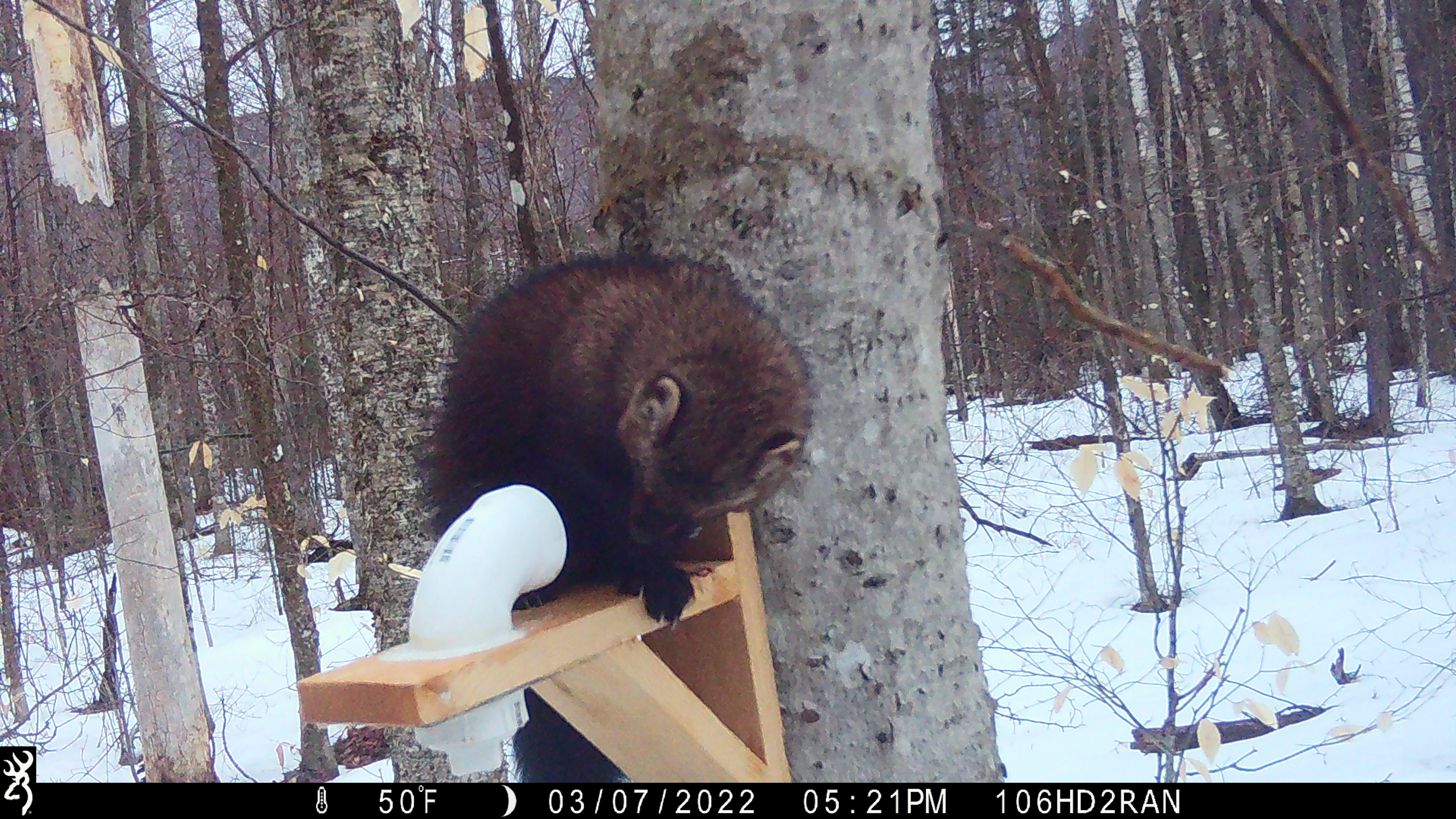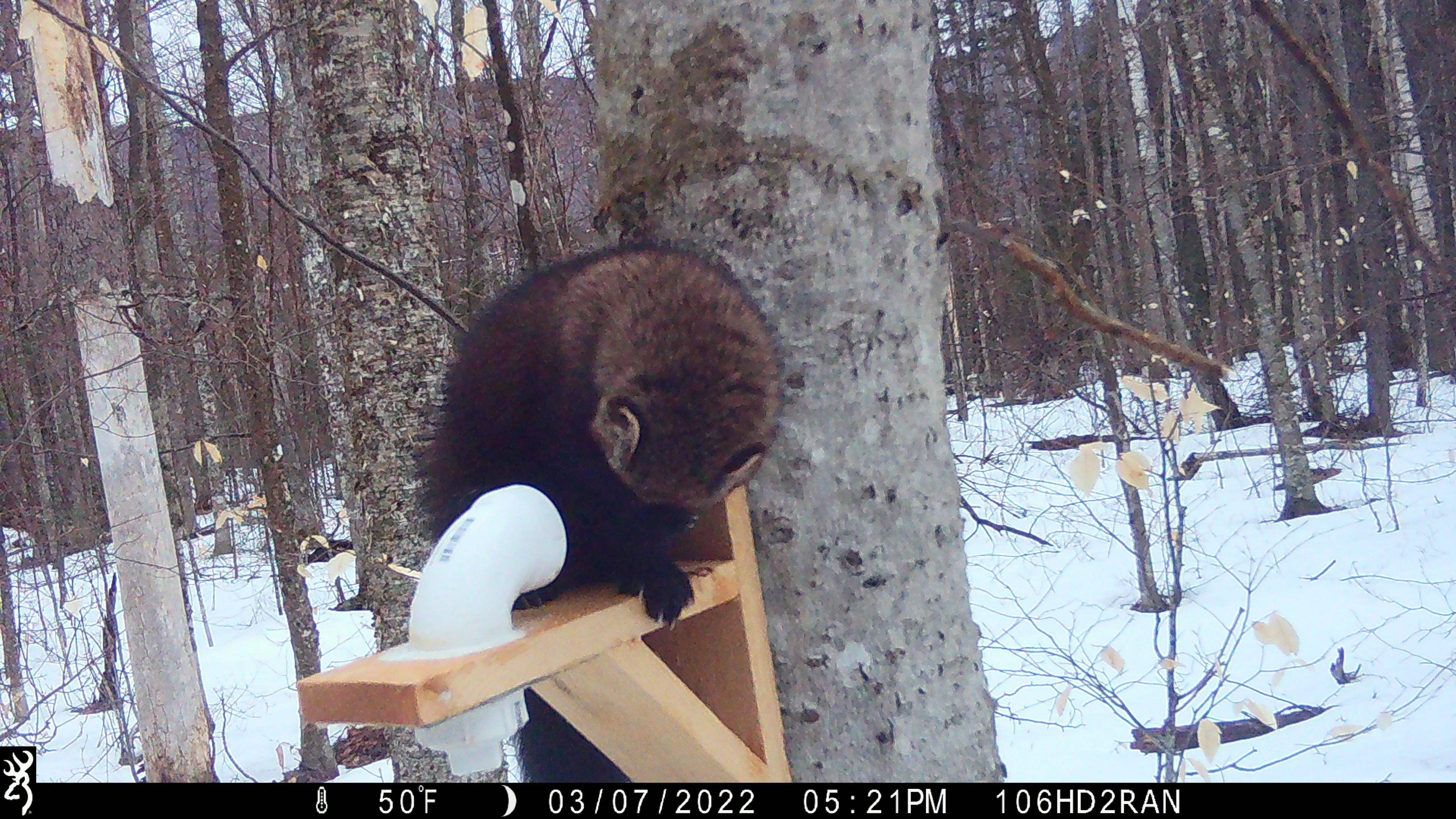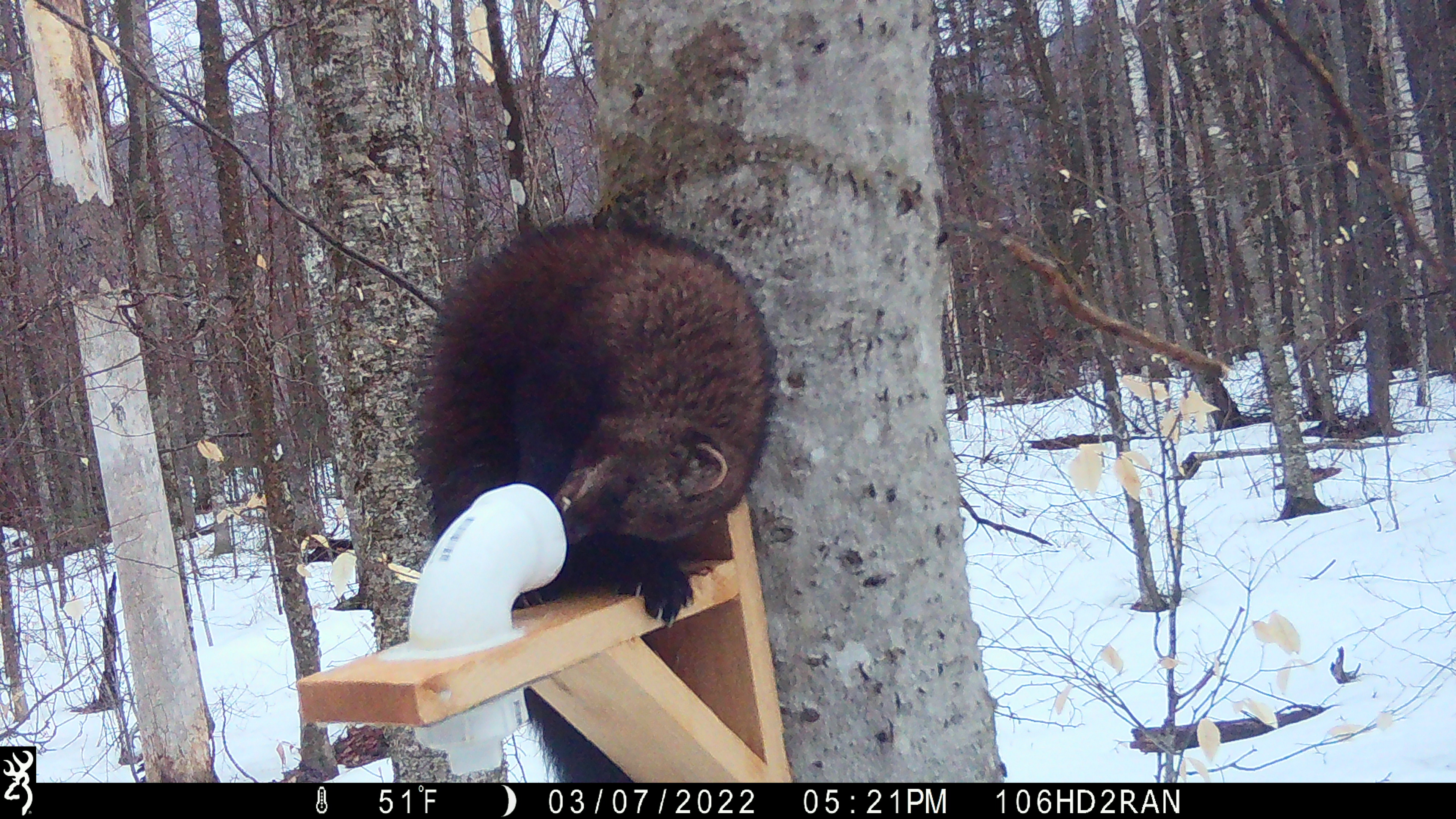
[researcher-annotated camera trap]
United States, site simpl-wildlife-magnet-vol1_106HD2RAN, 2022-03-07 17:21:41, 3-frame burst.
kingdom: Animalia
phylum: Chordata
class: Mammalia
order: Carnivora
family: Mustelidae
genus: Pekania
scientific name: Pekania pennanti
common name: fisher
Fisher (Pekania pennanti).